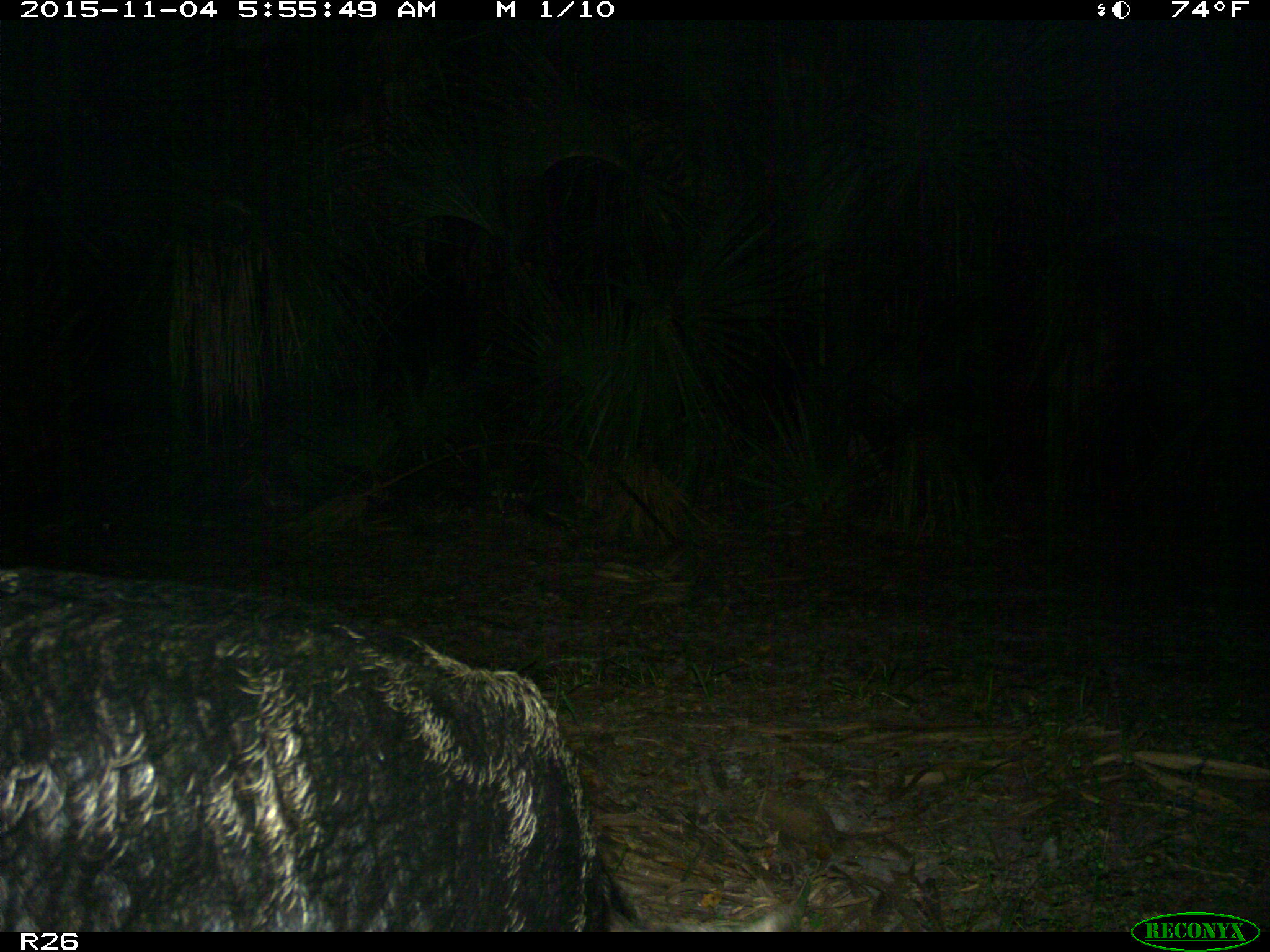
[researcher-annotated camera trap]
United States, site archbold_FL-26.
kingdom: Animalia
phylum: Chordata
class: Mammalia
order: Artiodactyla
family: Suidae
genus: Sus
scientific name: Sus scrofa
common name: wild boar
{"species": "Sus scrofa (wild boar)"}